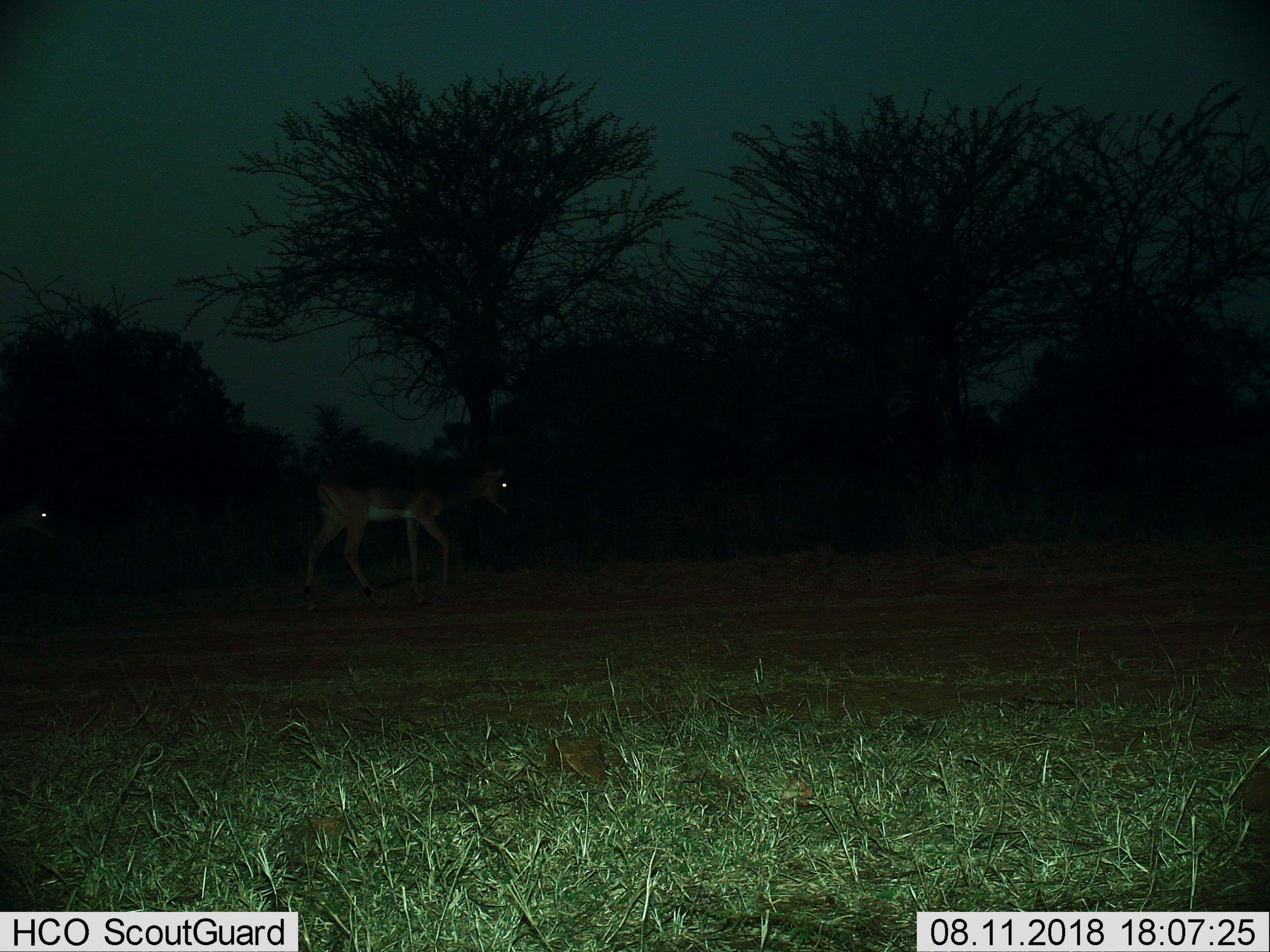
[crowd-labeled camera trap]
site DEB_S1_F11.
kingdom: Animalia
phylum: Chordata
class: Mammalia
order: Artiodactyla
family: Bovidae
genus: Aepyceros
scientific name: Aepyceros melampus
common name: impala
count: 2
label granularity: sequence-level